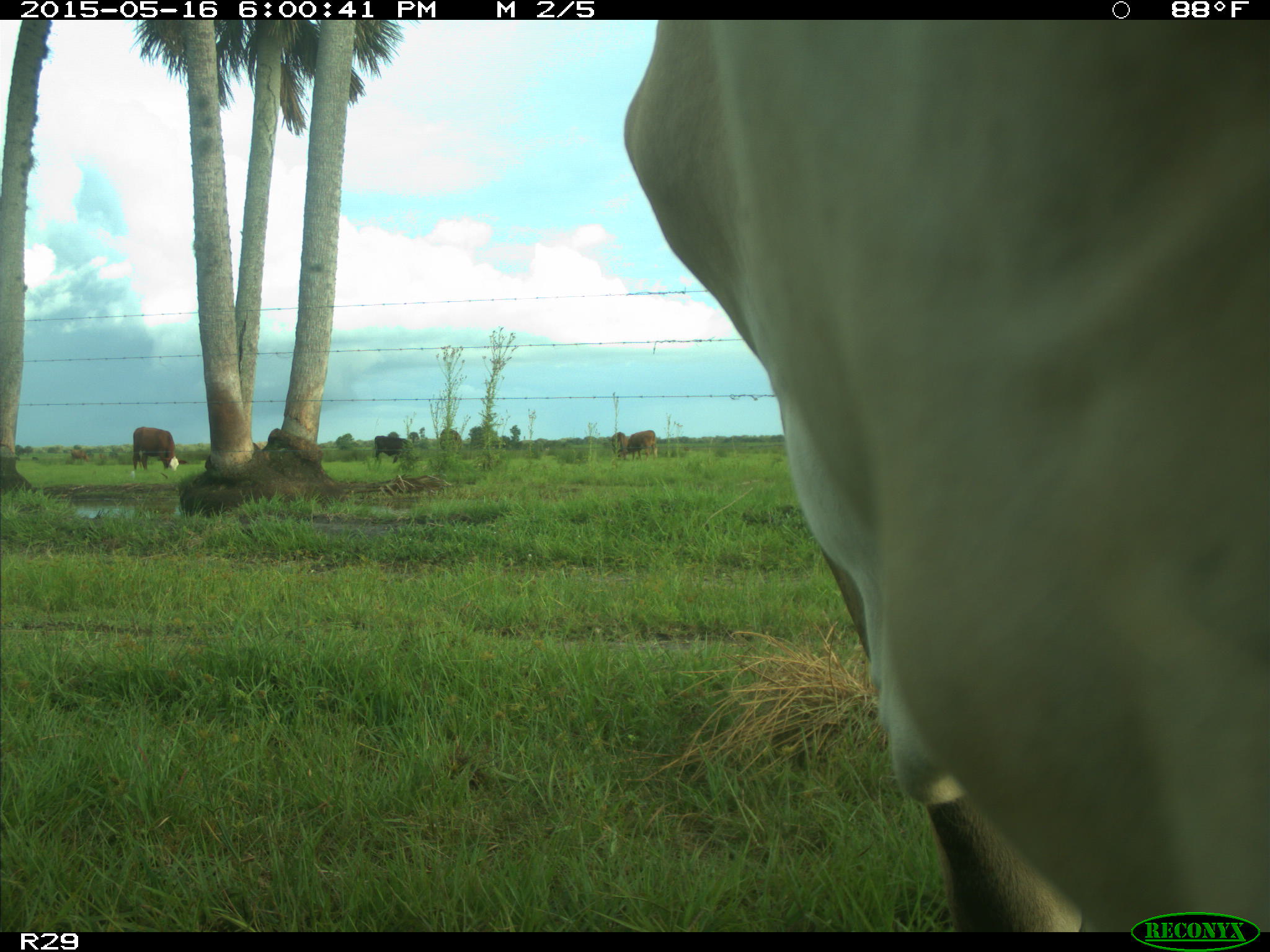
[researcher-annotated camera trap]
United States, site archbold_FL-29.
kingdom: Animalia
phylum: Chordata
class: Mammalia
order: Artiodactyla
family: Bovidae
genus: Bos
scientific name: Bos taurus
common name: domestic cow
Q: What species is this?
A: Bos taurus (domestic cow).